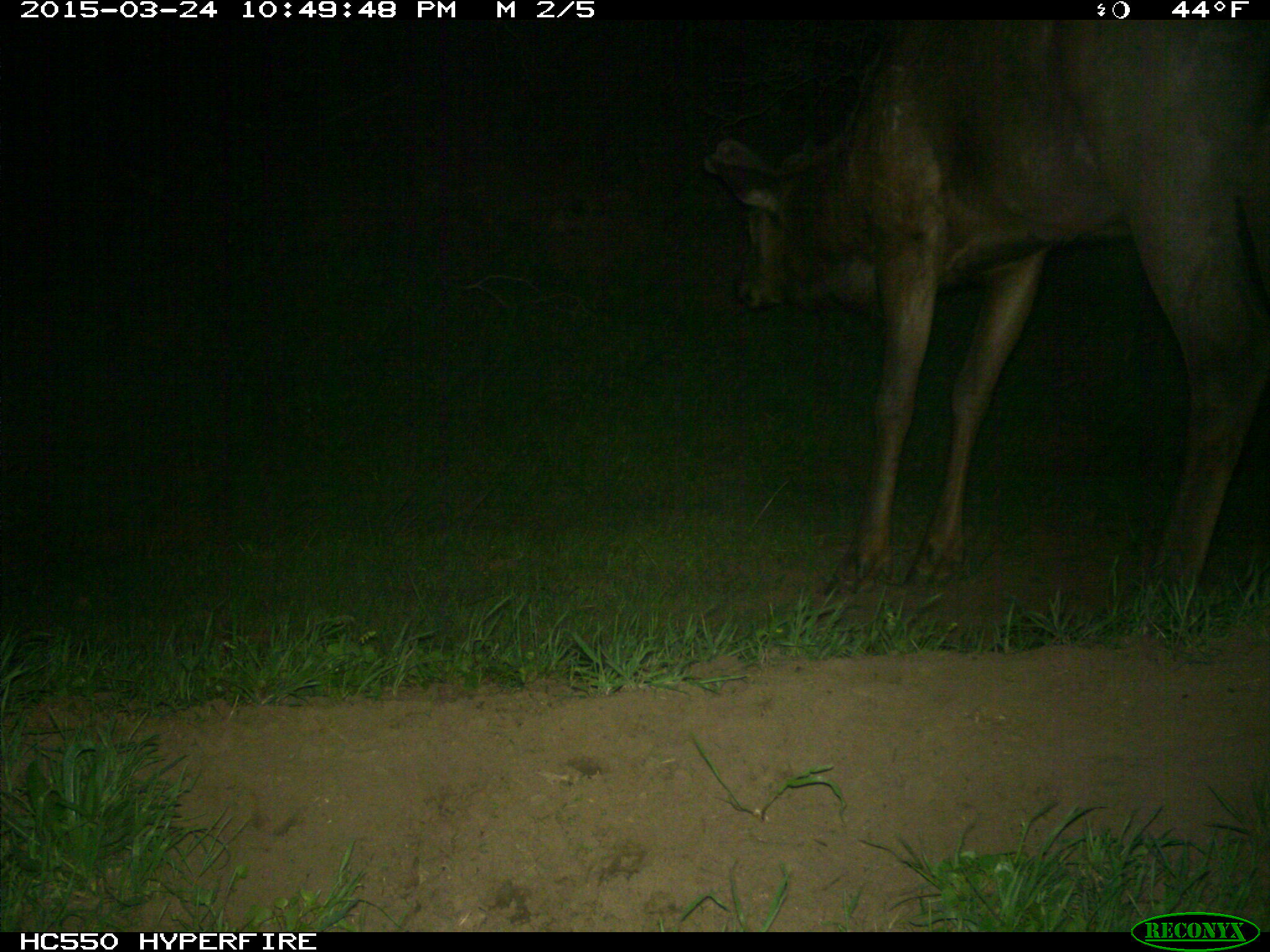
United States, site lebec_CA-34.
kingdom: Animalia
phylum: Chordata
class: Mammalia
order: Artiodactyla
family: Cervidae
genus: Cervus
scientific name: Cervus canadensis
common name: elk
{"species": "Cervus canadensis (elk)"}